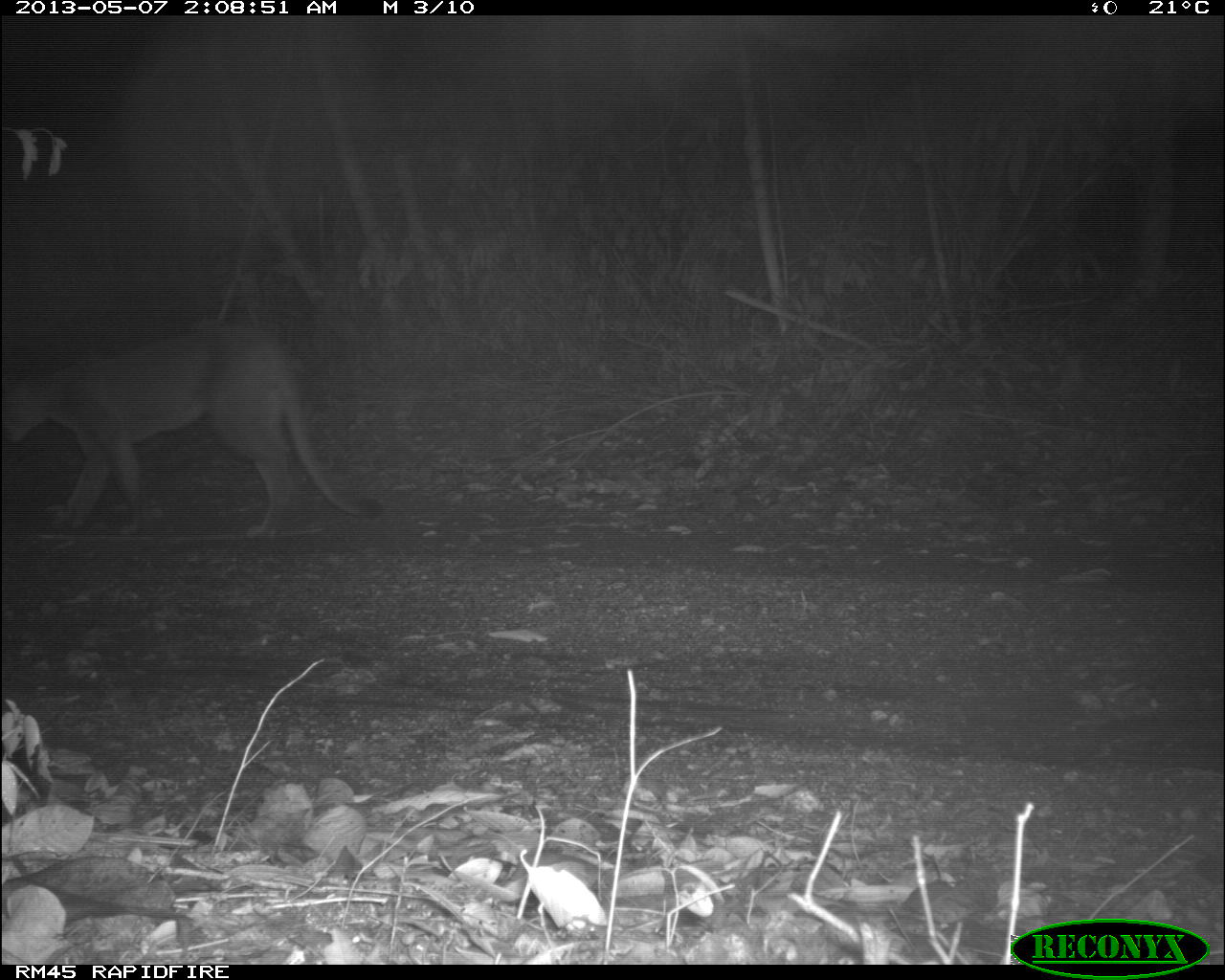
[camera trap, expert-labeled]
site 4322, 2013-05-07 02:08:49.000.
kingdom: Animalia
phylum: Chordata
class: Mammalia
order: Carnivora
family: Felidae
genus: Puma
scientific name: Puma concolor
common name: mountain lion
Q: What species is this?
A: Puma concolor (mountain lion).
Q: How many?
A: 1.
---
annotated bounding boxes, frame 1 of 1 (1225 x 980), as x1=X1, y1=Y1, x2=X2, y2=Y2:
puma concolor: x1=0, y1=321, x2=385, y2=539